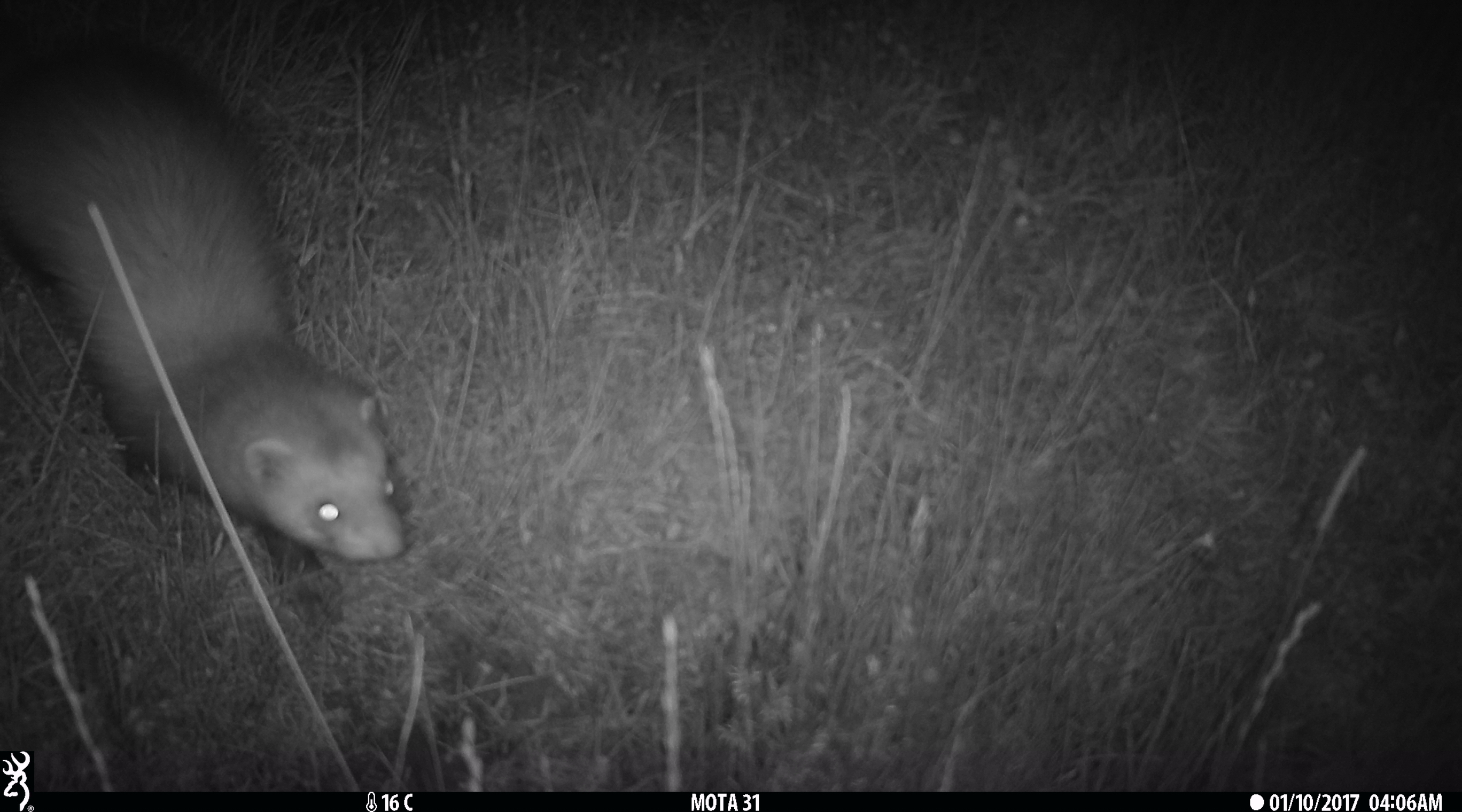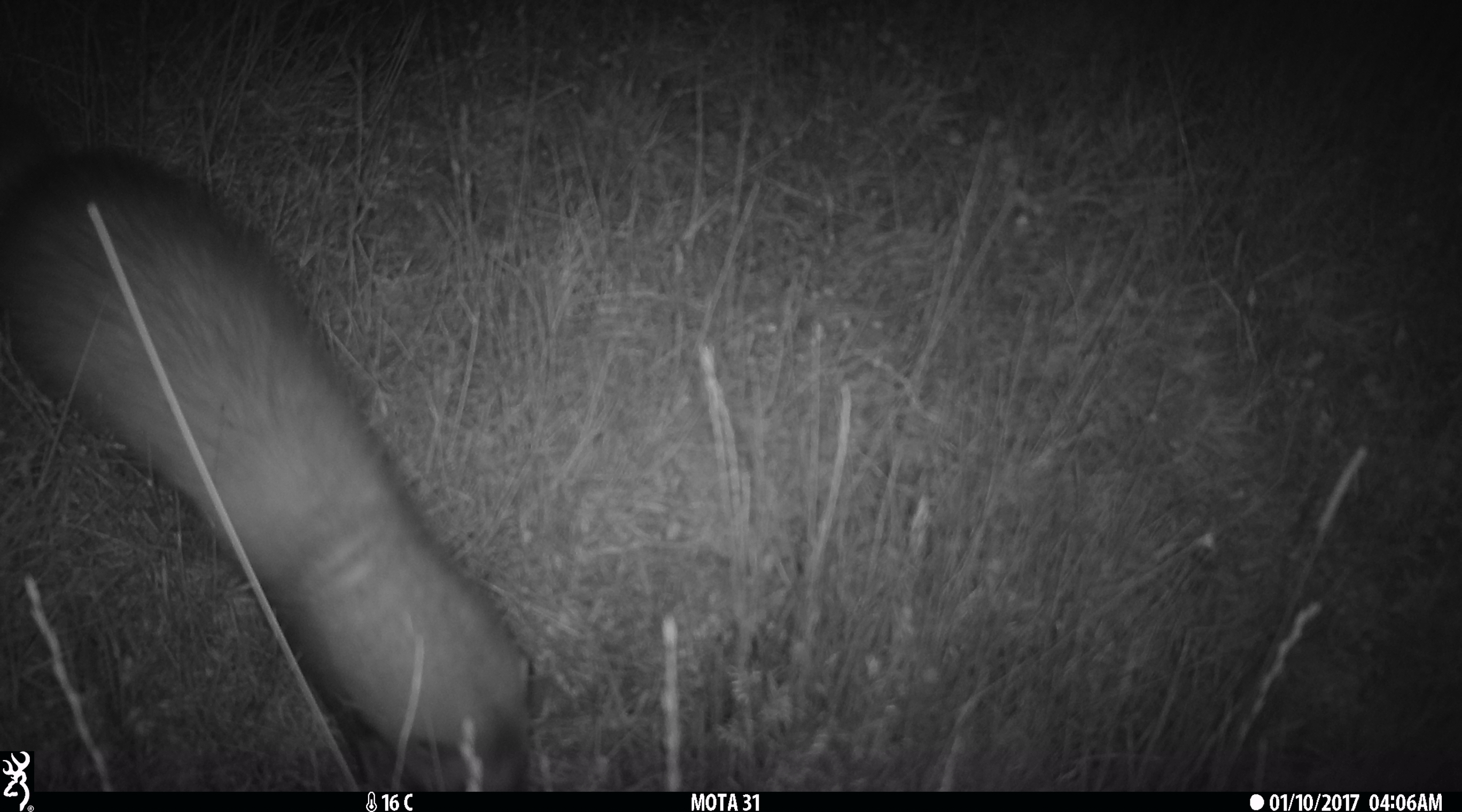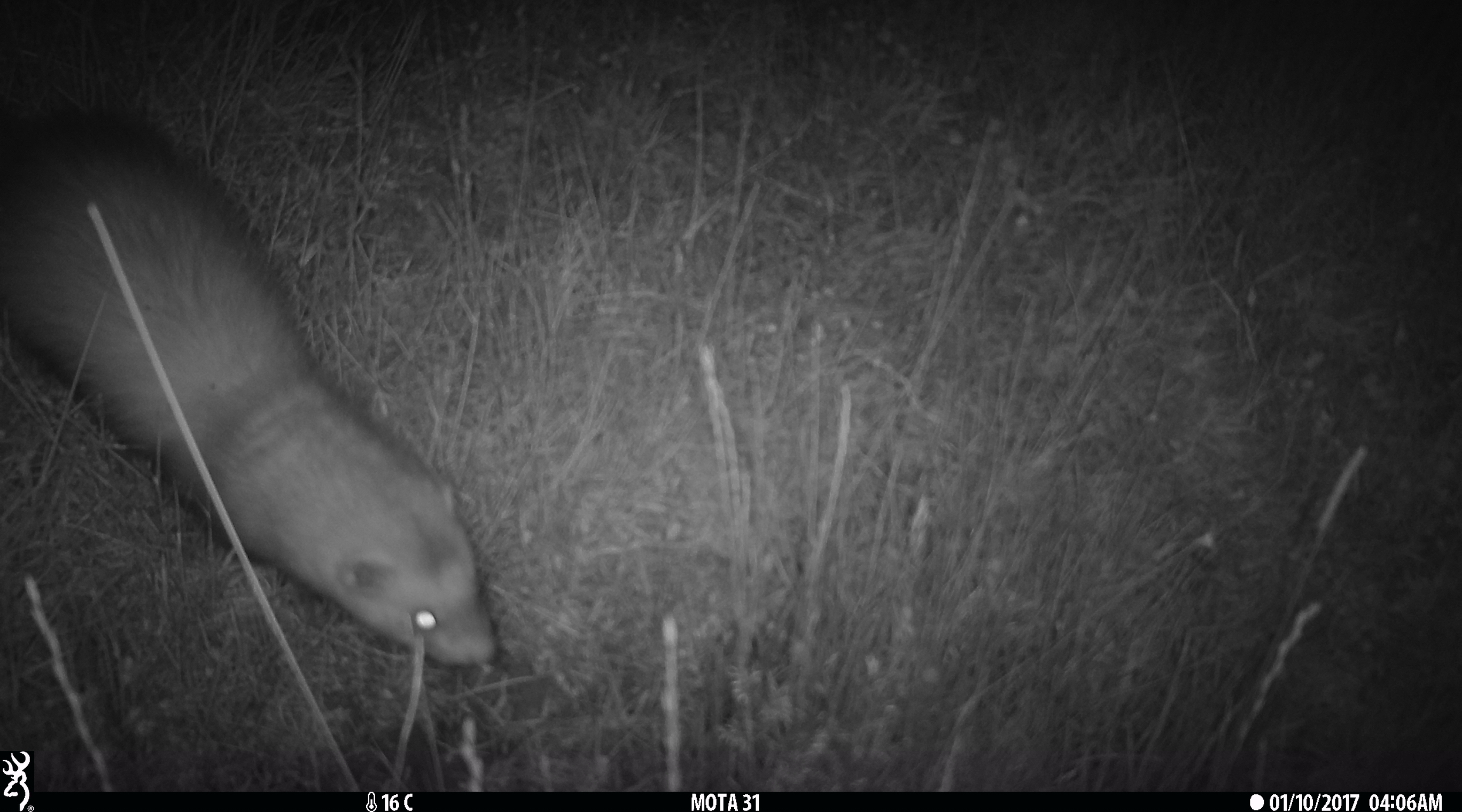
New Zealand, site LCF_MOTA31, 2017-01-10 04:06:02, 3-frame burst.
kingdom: Animalia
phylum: Chordata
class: Mammalia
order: Carnivora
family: Mustelidae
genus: Mustela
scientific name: Mustela furo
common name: ferret